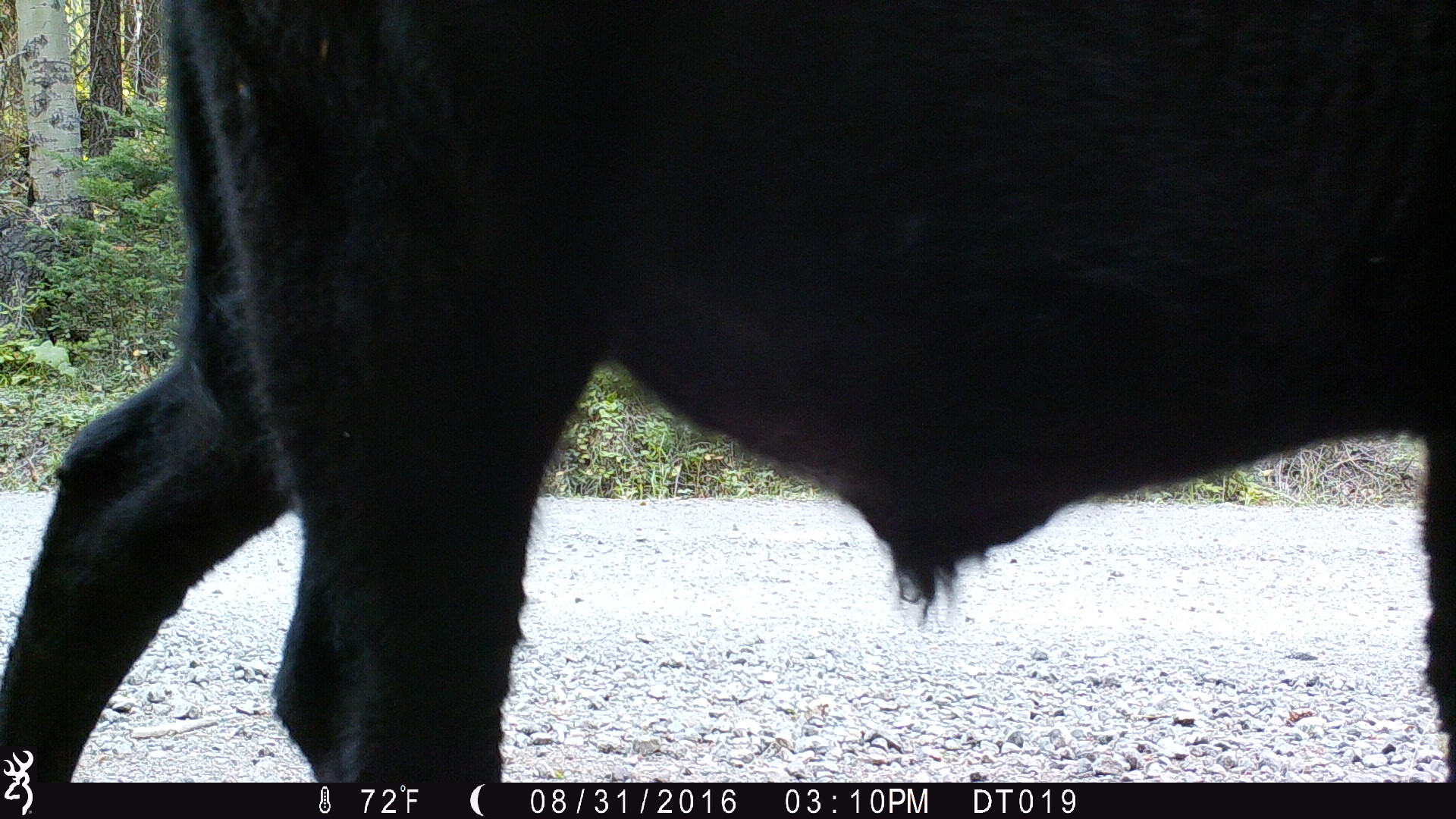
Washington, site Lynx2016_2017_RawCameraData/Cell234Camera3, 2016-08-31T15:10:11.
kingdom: Animalia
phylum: Chordata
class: Mammalia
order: Artiodactyla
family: Bovidae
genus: Bos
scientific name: Bos taurus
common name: domestic cattle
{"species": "domestic cattle (Bos taurus)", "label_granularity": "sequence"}